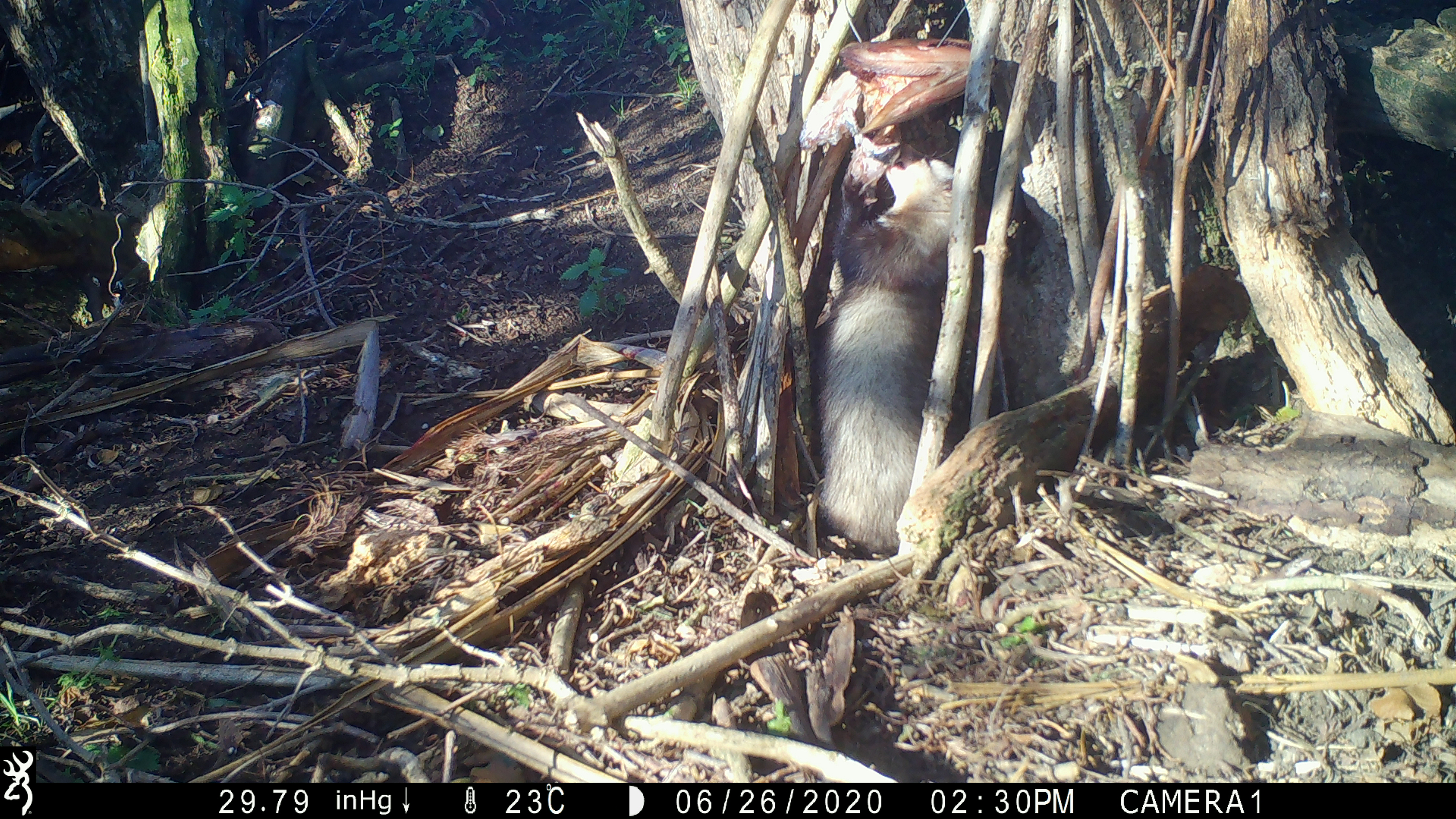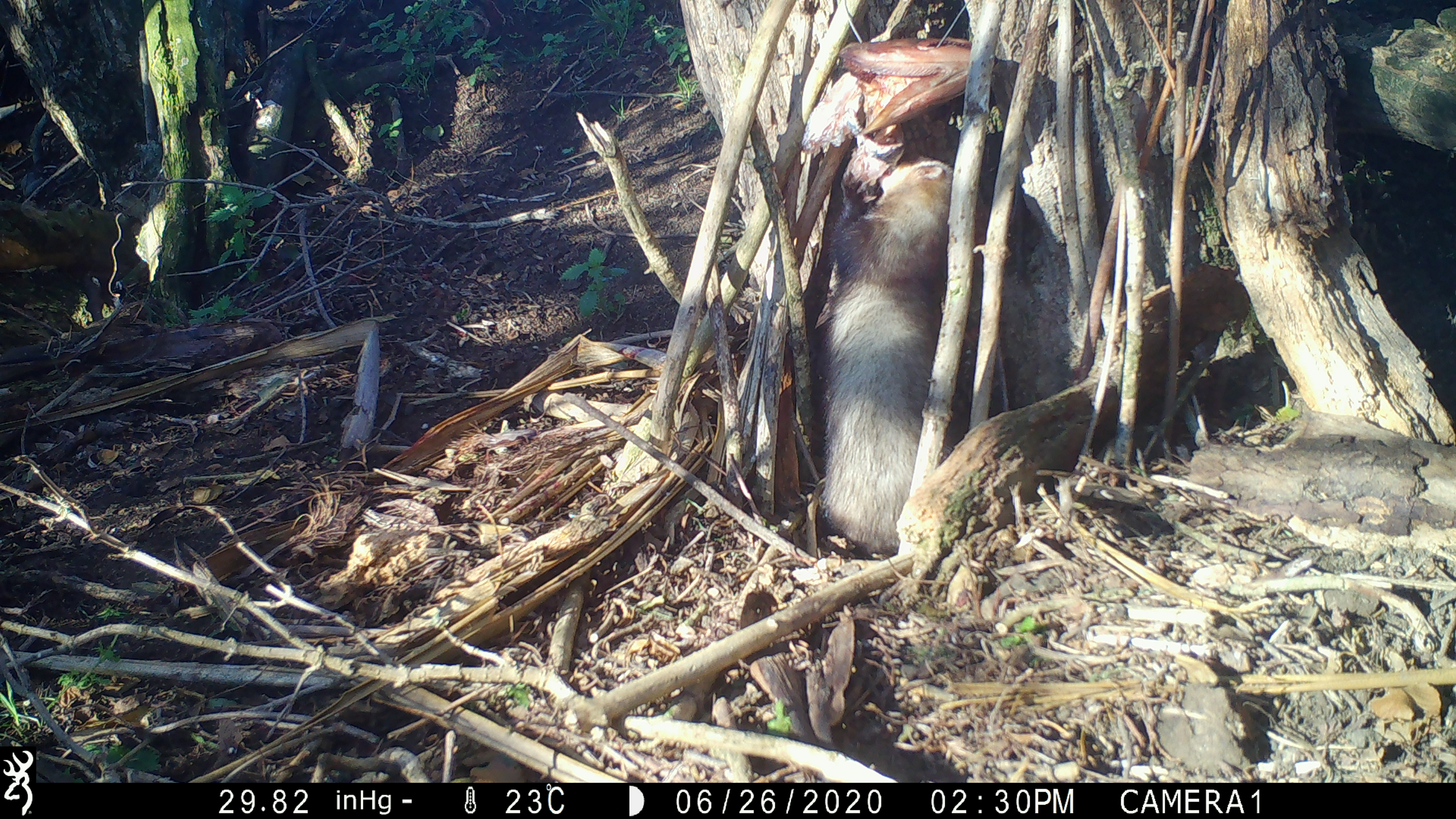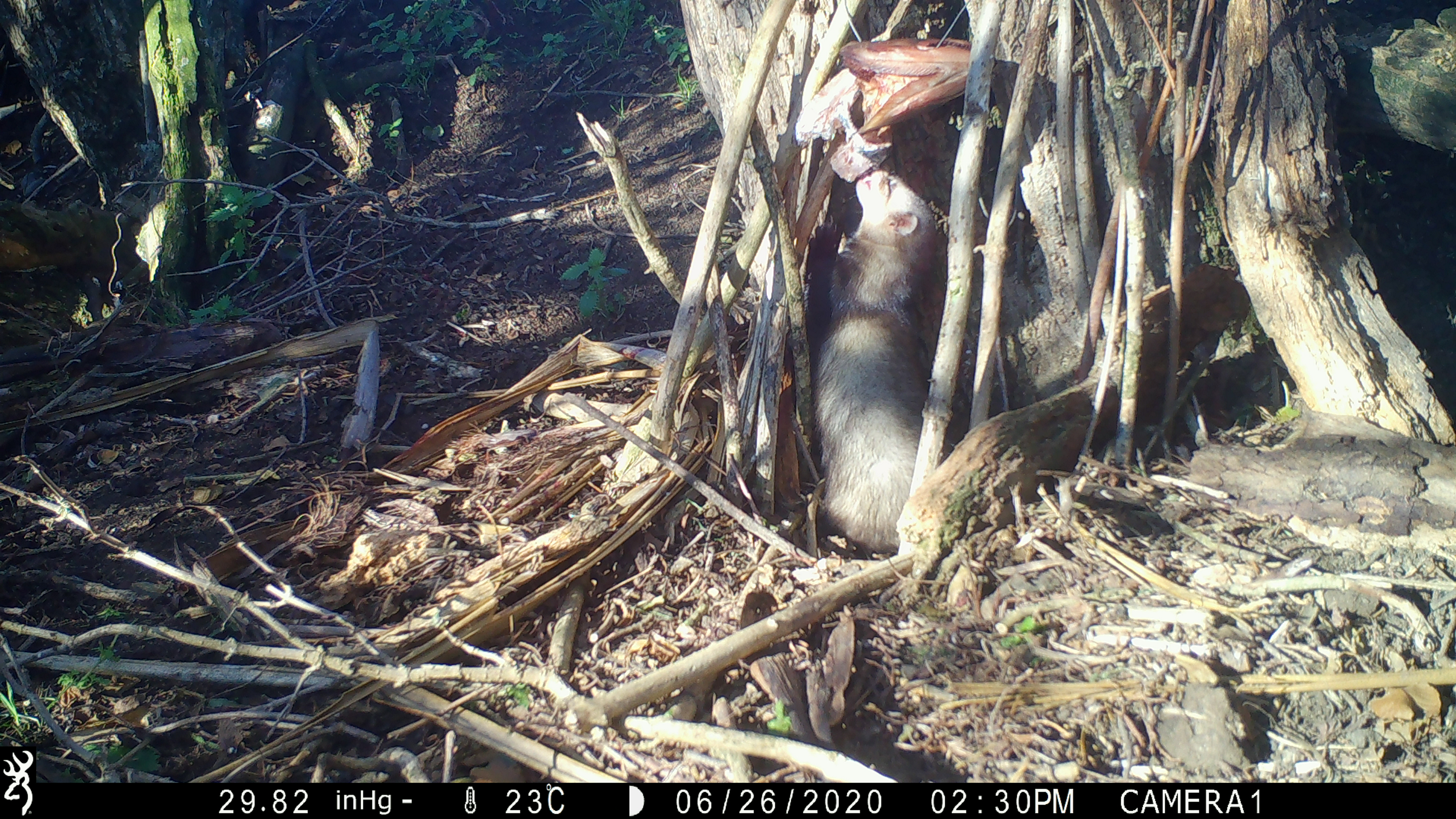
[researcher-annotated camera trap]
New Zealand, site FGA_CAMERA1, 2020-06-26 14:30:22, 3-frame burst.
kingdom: Animalia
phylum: Chordata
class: Mammalia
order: Carnivora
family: Mustelidae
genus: Mustela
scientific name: Mustela furo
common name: ferret